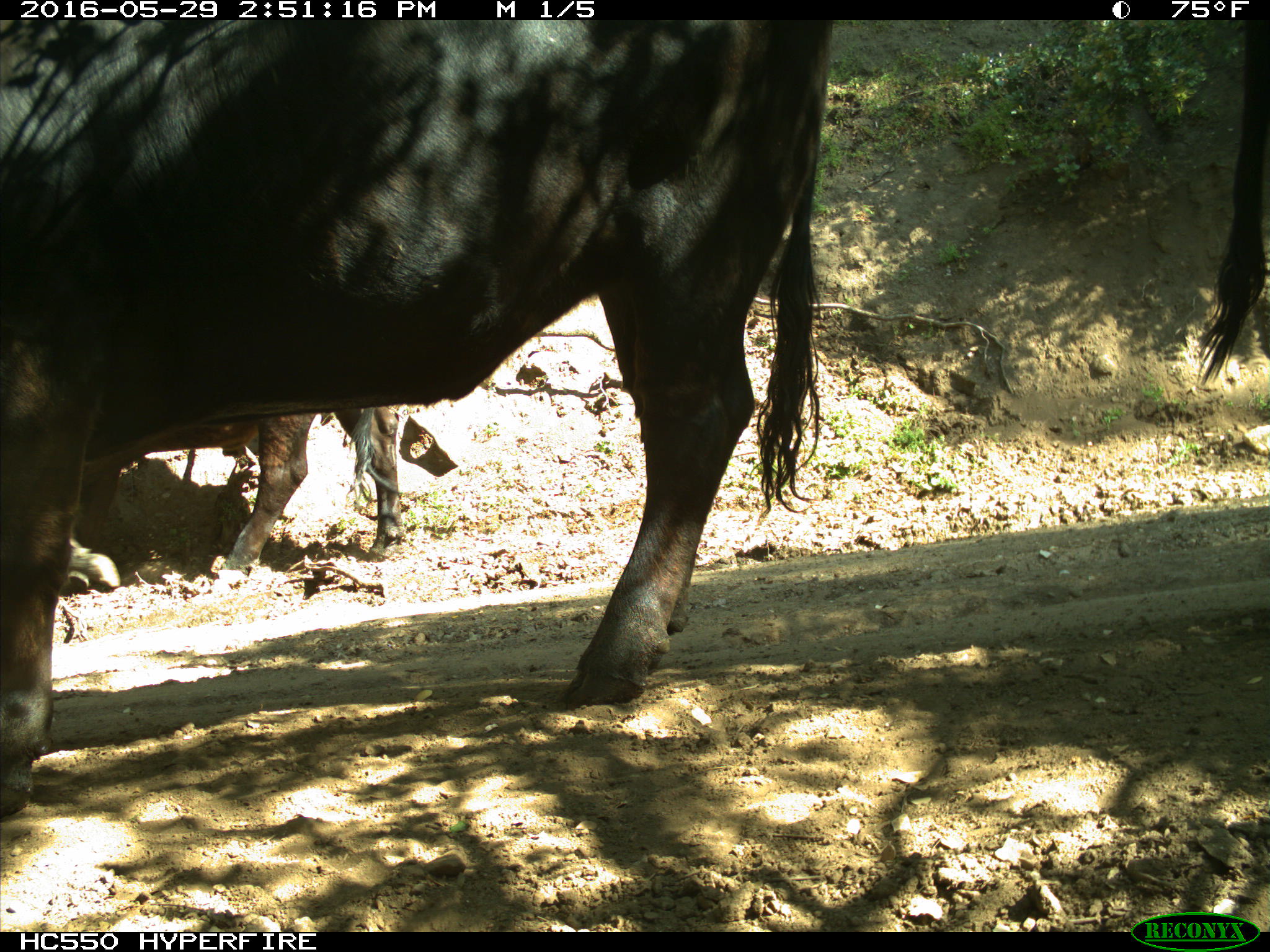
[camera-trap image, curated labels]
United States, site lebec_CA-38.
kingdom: Animalia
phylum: Chordata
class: Mammalia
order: Artiodactyla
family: Bovidae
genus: Bos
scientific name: Bos taurus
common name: domestic cow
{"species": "Bos taurus (domestic cow)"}